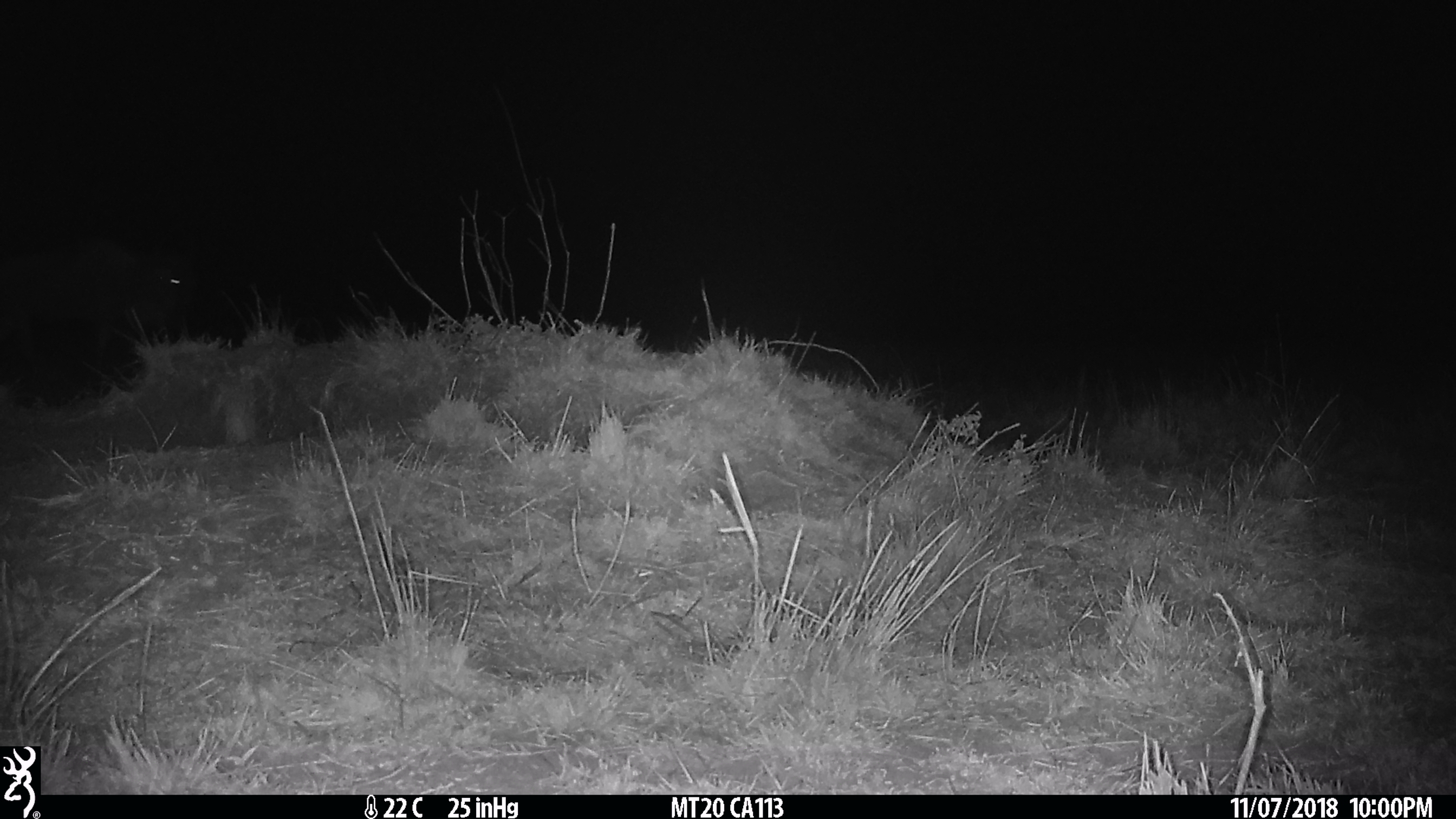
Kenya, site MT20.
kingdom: Animalia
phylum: Chordata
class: Mammalia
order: Artiodactyla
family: Bovidae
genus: Connochaetes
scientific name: Connochaetes taurinus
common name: blue wildebeest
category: wildebeest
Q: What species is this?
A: Wildebeest (blue wildebeest) (Connochaetes taurinus).